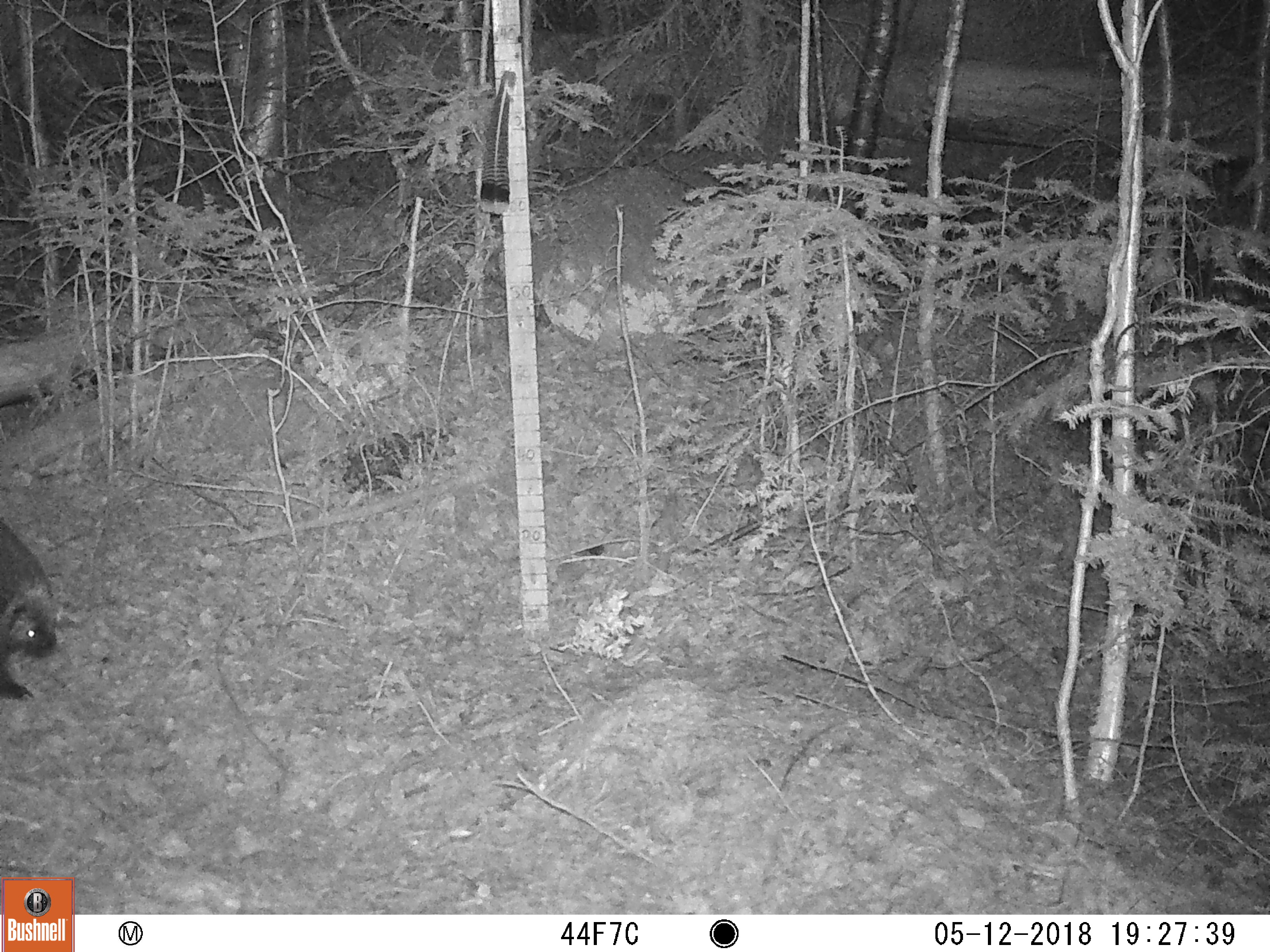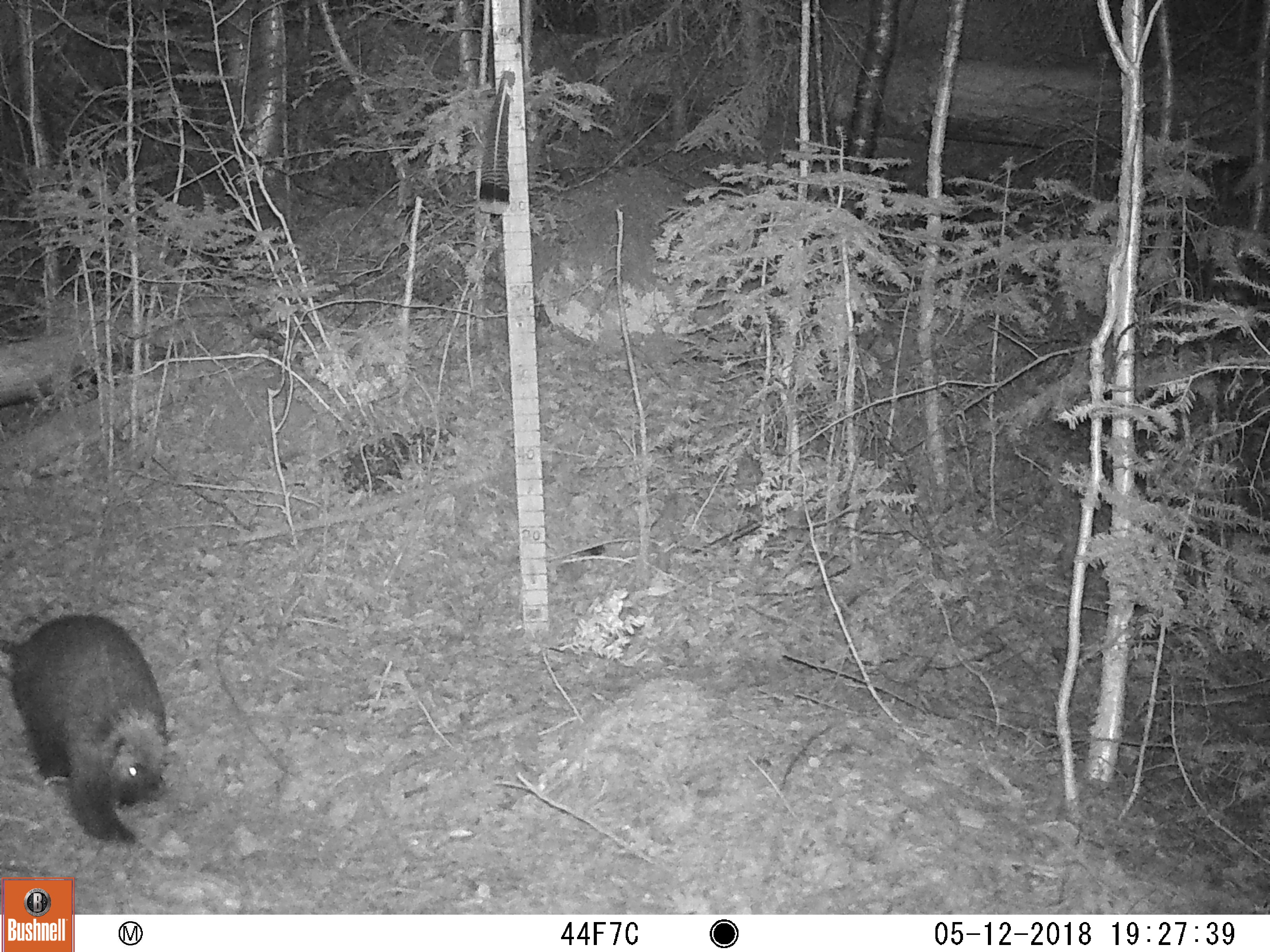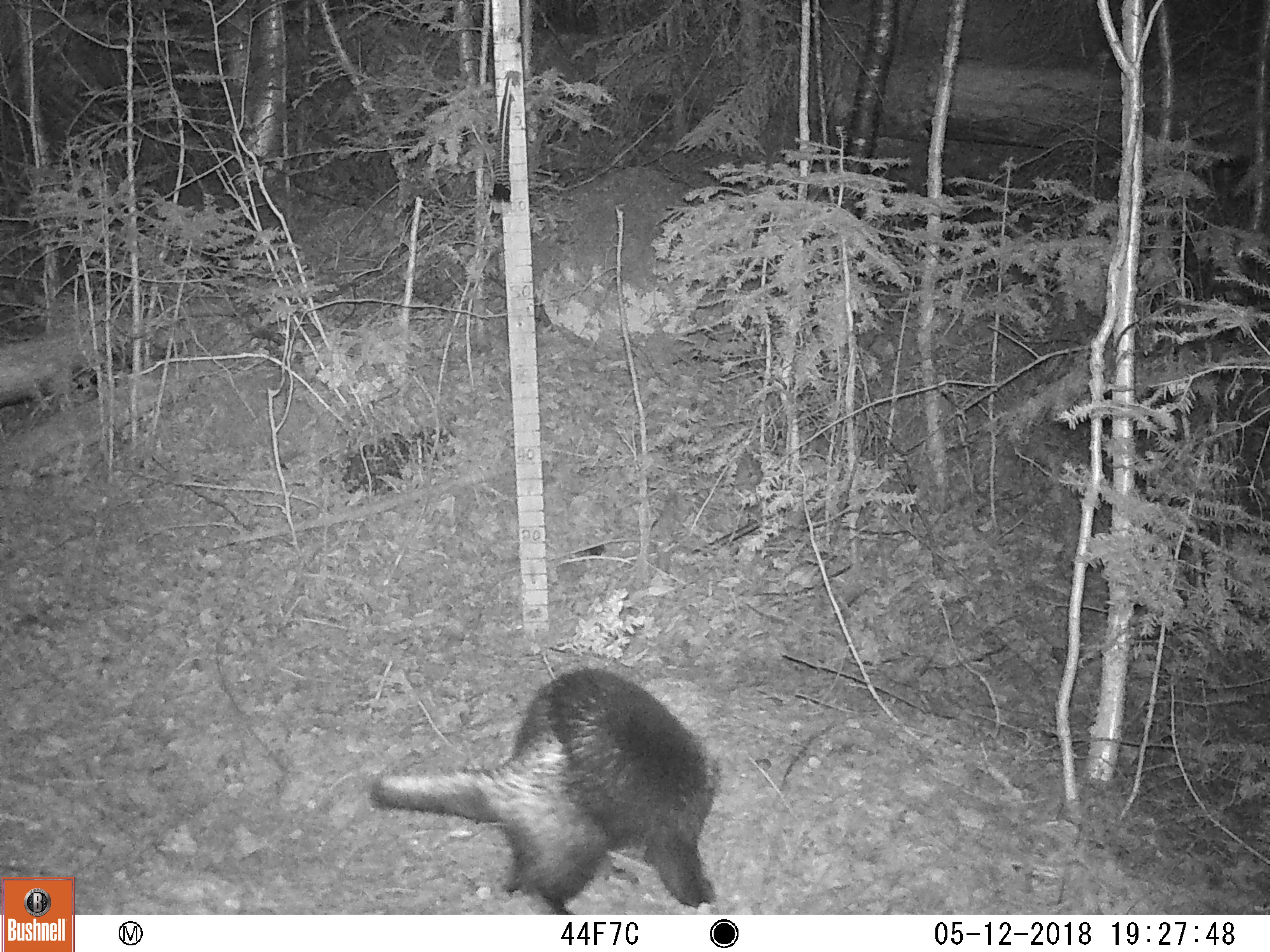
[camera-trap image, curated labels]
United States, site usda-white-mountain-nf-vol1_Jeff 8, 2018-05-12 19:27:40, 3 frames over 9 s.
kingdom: Animalia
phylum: Chordata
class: Mammalia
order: Rodentia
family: Erethizontidae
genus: Erethizon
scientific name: Erethizon dorsatum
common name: porcupine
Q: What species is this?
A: Porcupine (Erethizon dorsatum).